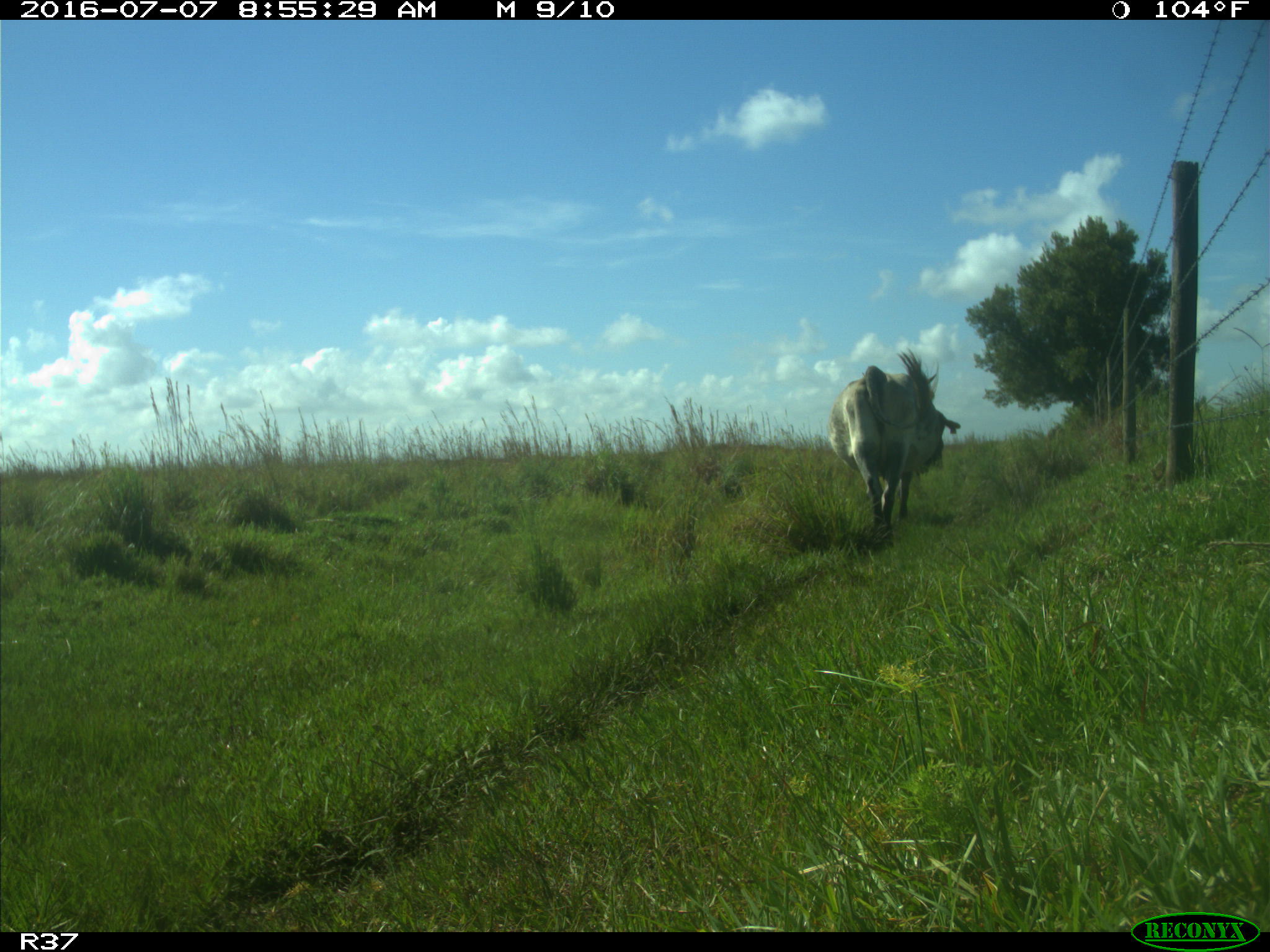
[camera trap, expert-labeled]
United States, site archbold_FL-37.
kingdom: Animalia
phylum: Chordata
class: Mammalia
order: Artiodactyla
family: Bovidae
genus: Bos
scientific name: Bos taurus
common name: domestic cow